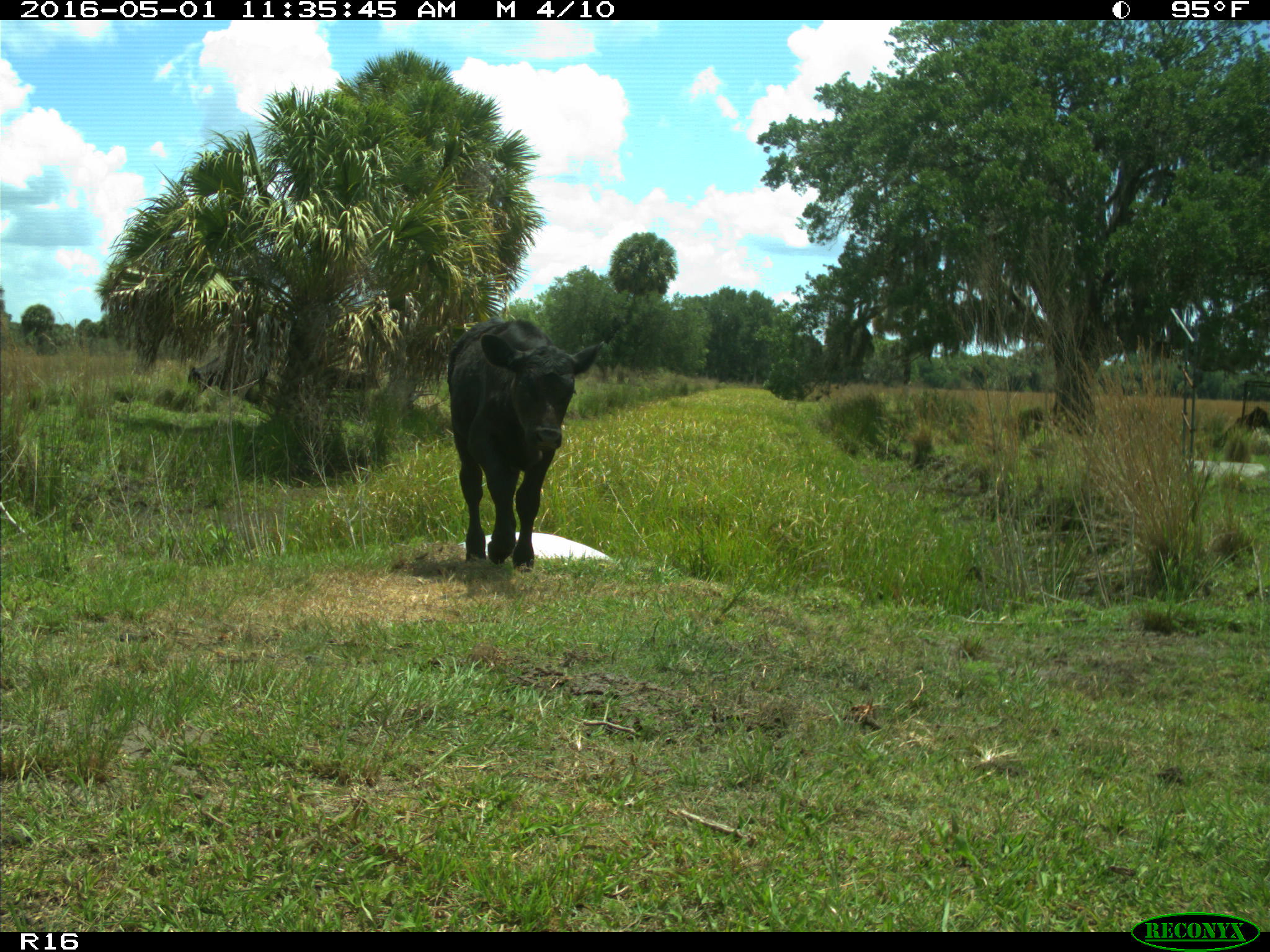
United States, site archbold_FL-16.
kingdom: Animalia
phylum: Chordata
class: Mammalia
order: Artiodactyla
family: Bovidae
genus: Bos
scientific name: Bos taurus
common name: domestic cow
Bos taurus (domestic cow).